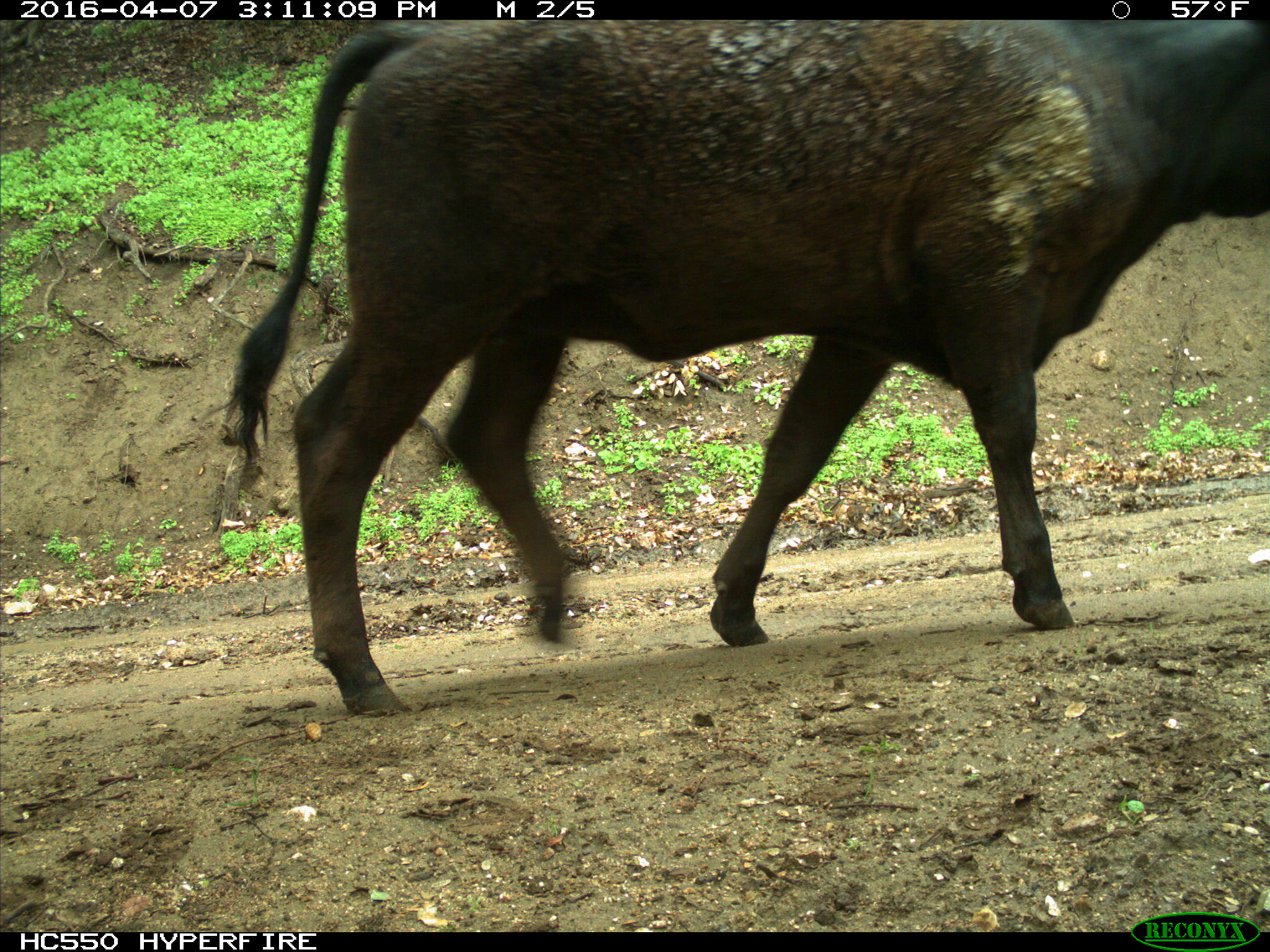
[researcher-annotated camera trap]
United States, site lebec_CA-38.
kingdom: Animalia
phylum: Chordata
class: Mammalia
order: Artiodactyla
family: Bovidae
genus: Bos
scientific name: Bos taurus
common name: domestic cow